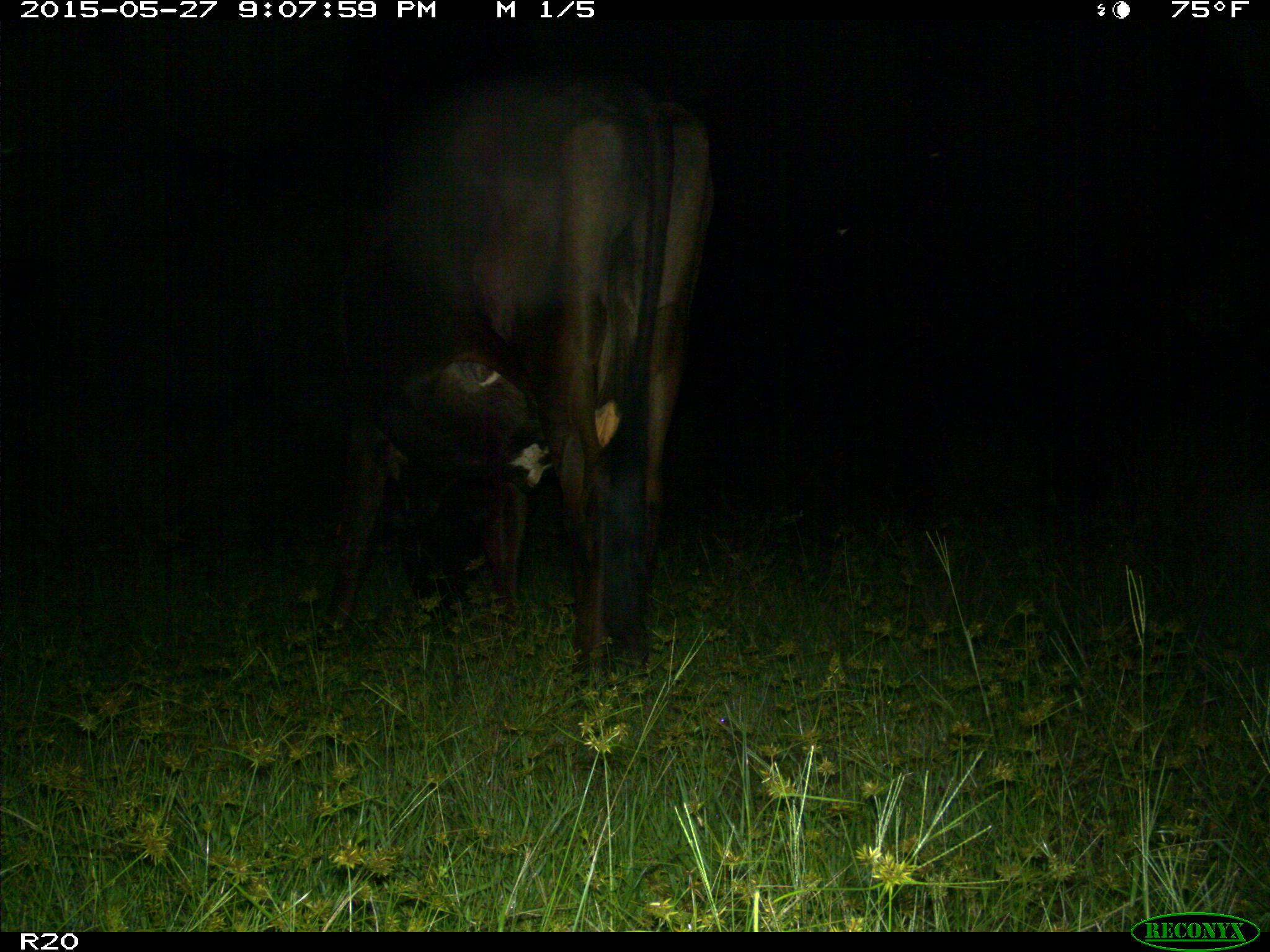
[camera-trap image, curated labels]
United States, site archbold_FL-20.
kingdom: Animalia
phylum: Chordata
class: Mammalia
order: Artiodactyla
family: Bovidae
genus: Bos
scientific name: Bos taurus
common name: domestic cow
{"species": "Bos taurus (domestic cow)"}